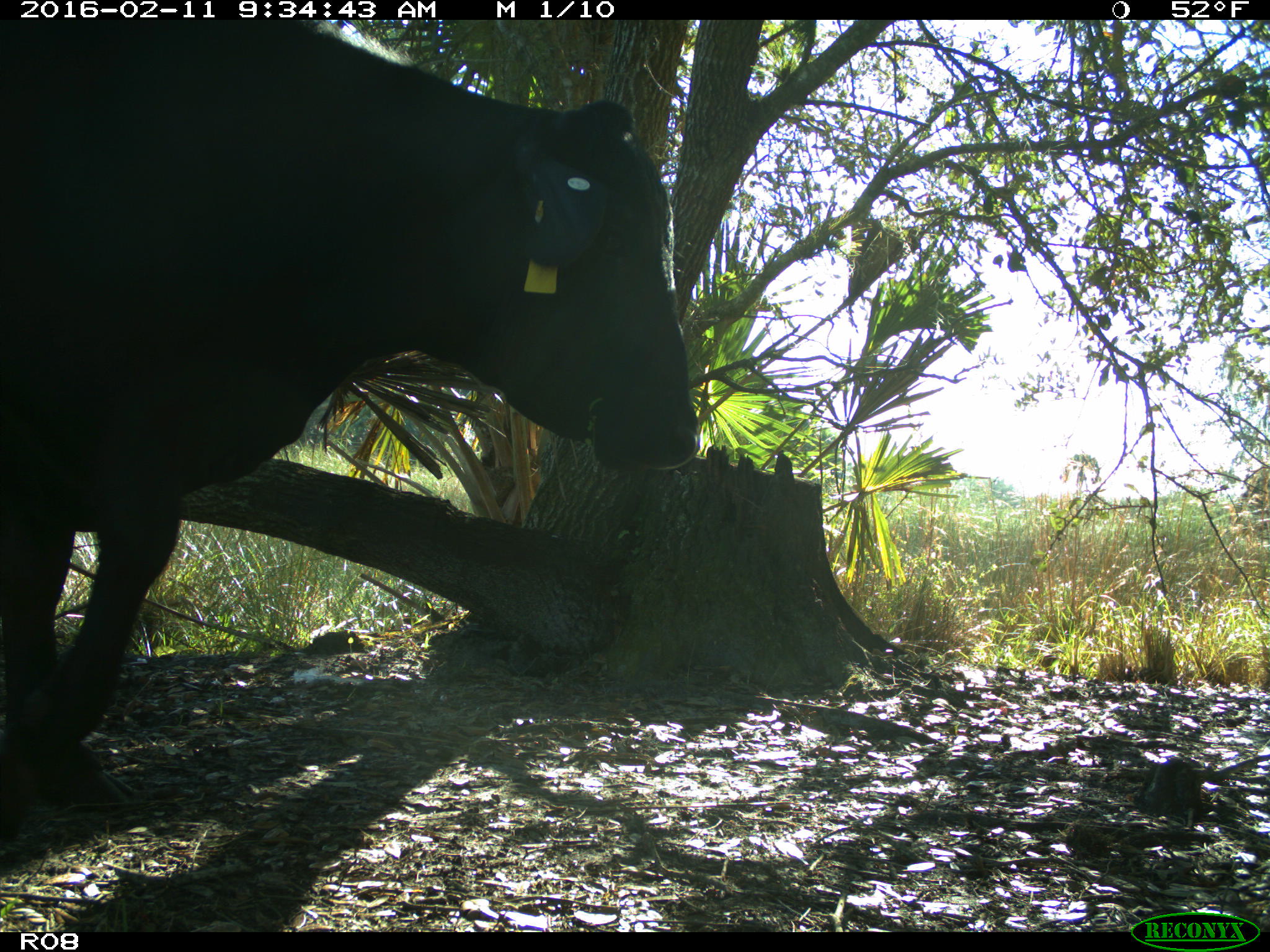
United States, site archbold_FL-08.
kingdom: Animalia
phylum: Chordata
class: Mammalia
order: Artiodactyla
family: Bovidae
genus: Bos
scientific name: Bos taurus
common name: domestic cow